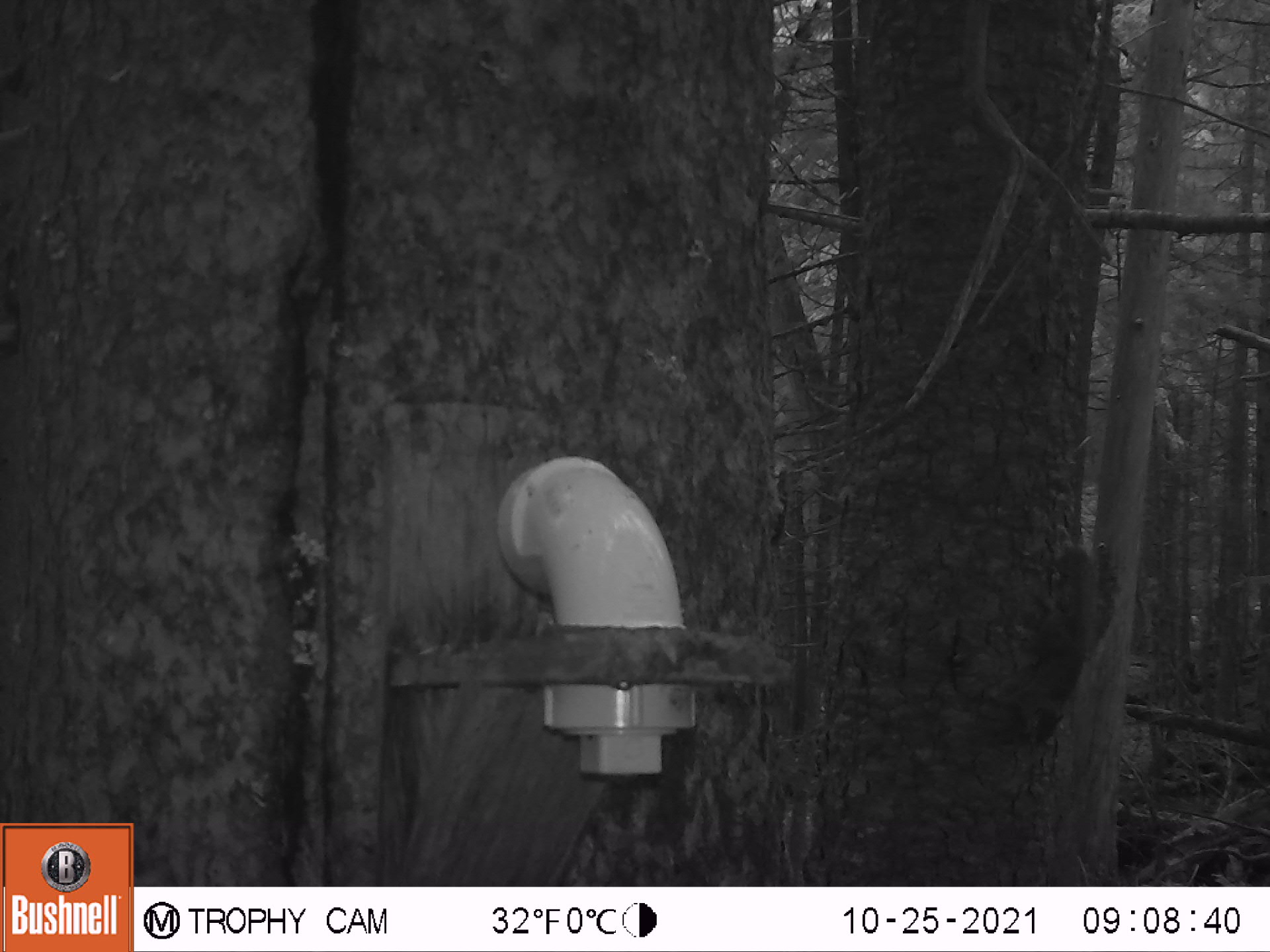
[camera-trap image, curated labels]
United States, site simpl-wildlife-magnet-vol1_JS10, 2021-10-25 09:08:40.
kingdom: Animalia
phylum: Chordata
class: Mammalia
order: Rodentia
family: Sciuridae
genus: Tamiasciurus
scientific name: Tamiasciurus hudsonicus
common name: red squirrel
Red squirrel (Tamiasciurus hudsonicus).